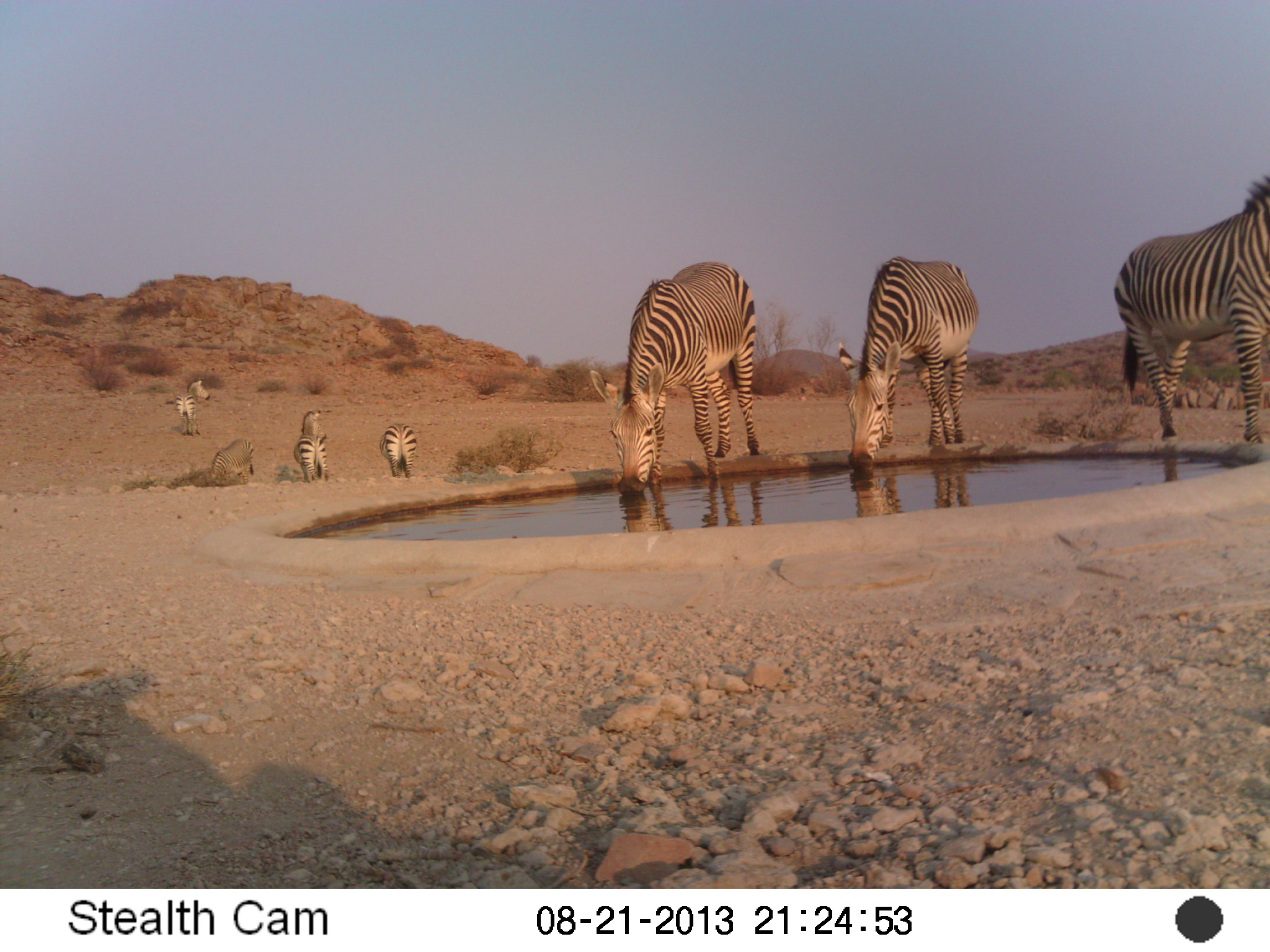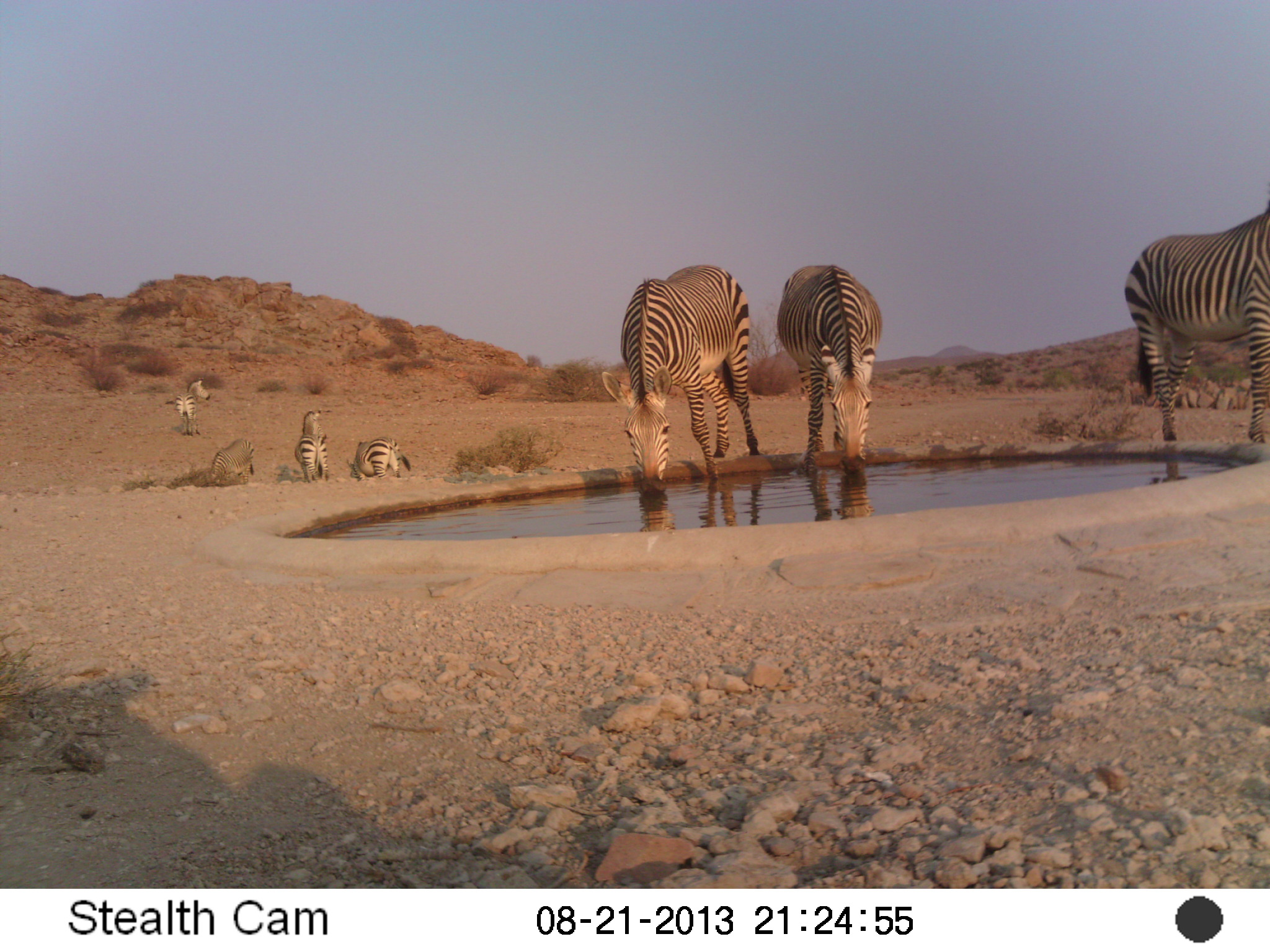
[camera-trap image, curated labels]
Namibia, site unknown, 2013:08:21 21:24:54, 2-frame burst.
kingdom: Animalia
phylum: Chordata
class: Mammalia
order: Perissodactyla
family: Equidae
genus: Equus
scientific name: Equus zebra hartmannae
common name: hartmann's mountain zebra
Equus zebra hartmannae (hartmann's mountain zebra).